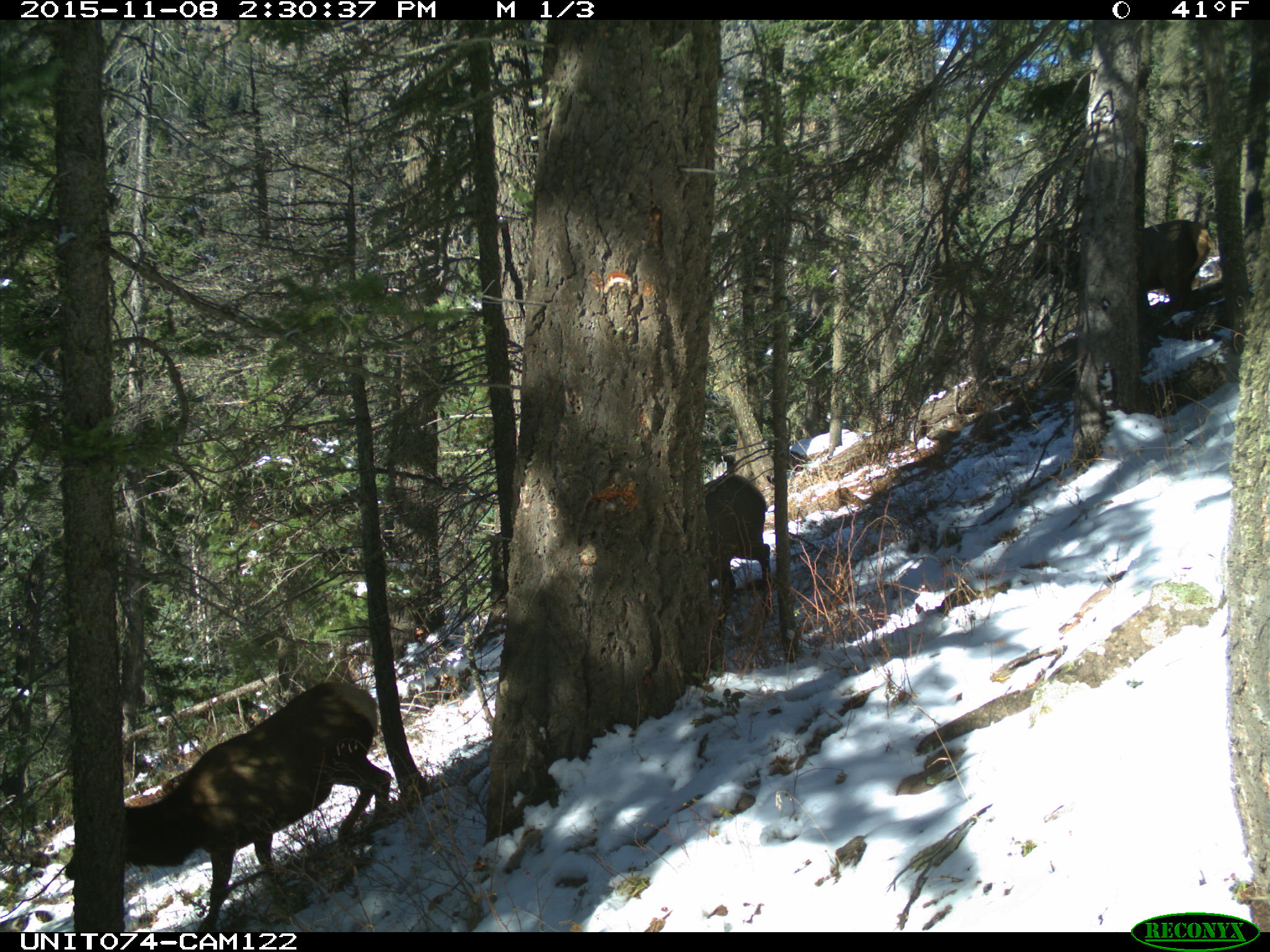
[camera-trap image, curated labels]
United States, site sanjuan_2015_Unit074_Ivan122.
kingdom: Animalia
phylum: Chordata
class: Mammalia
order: Artiodactyla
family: Cervidae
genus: Cervus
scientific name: Cervus elaphus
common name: red deer